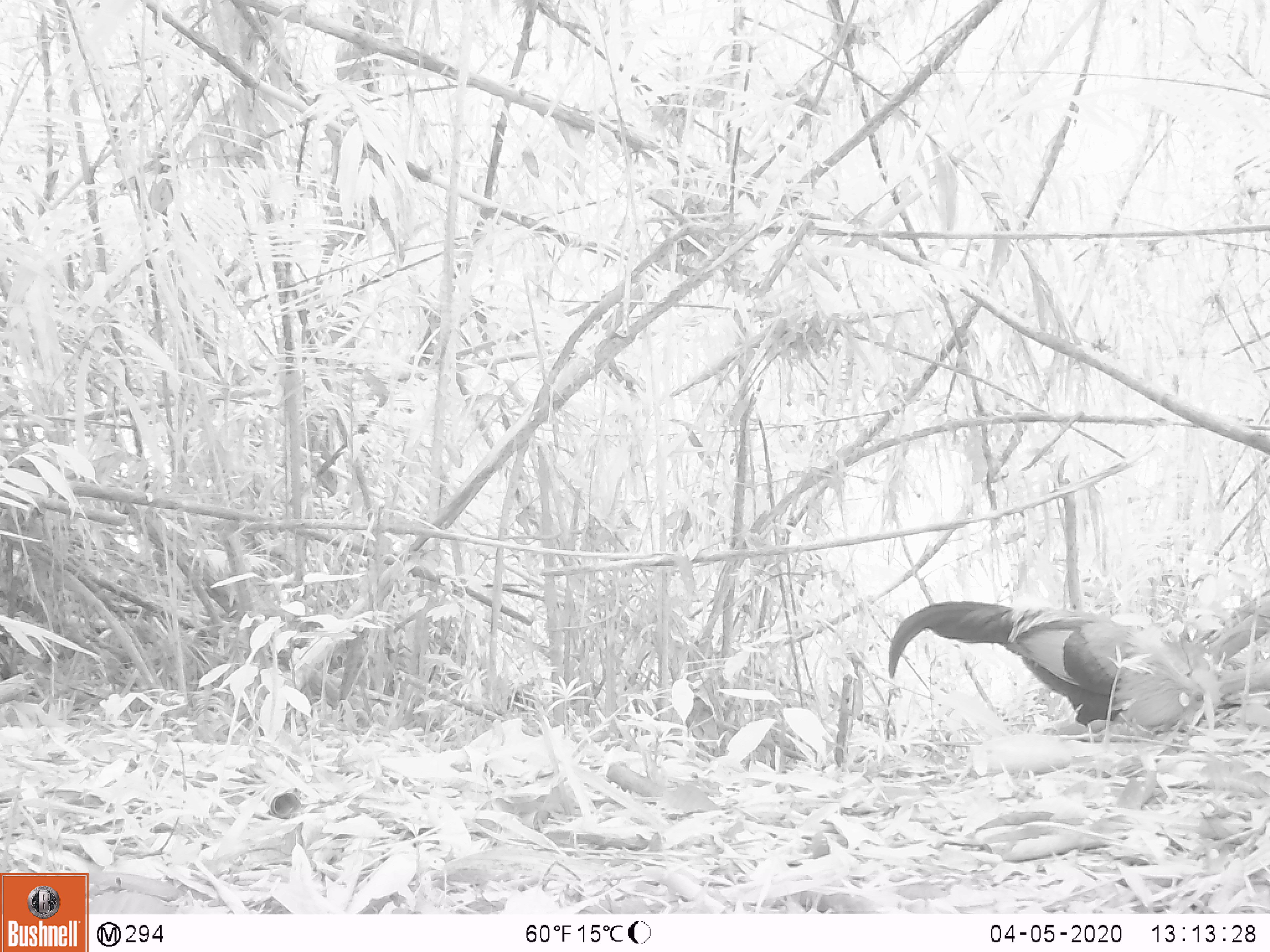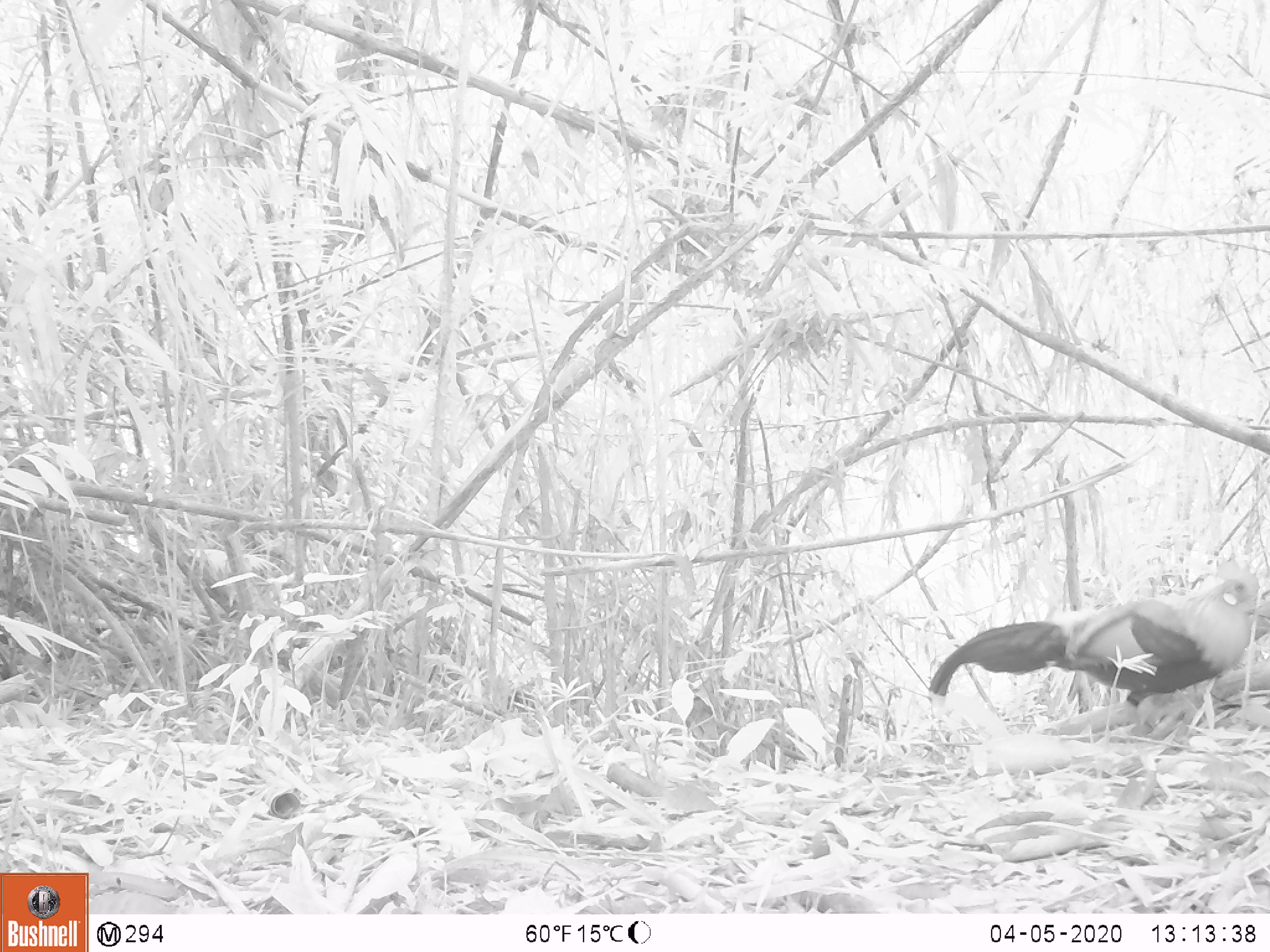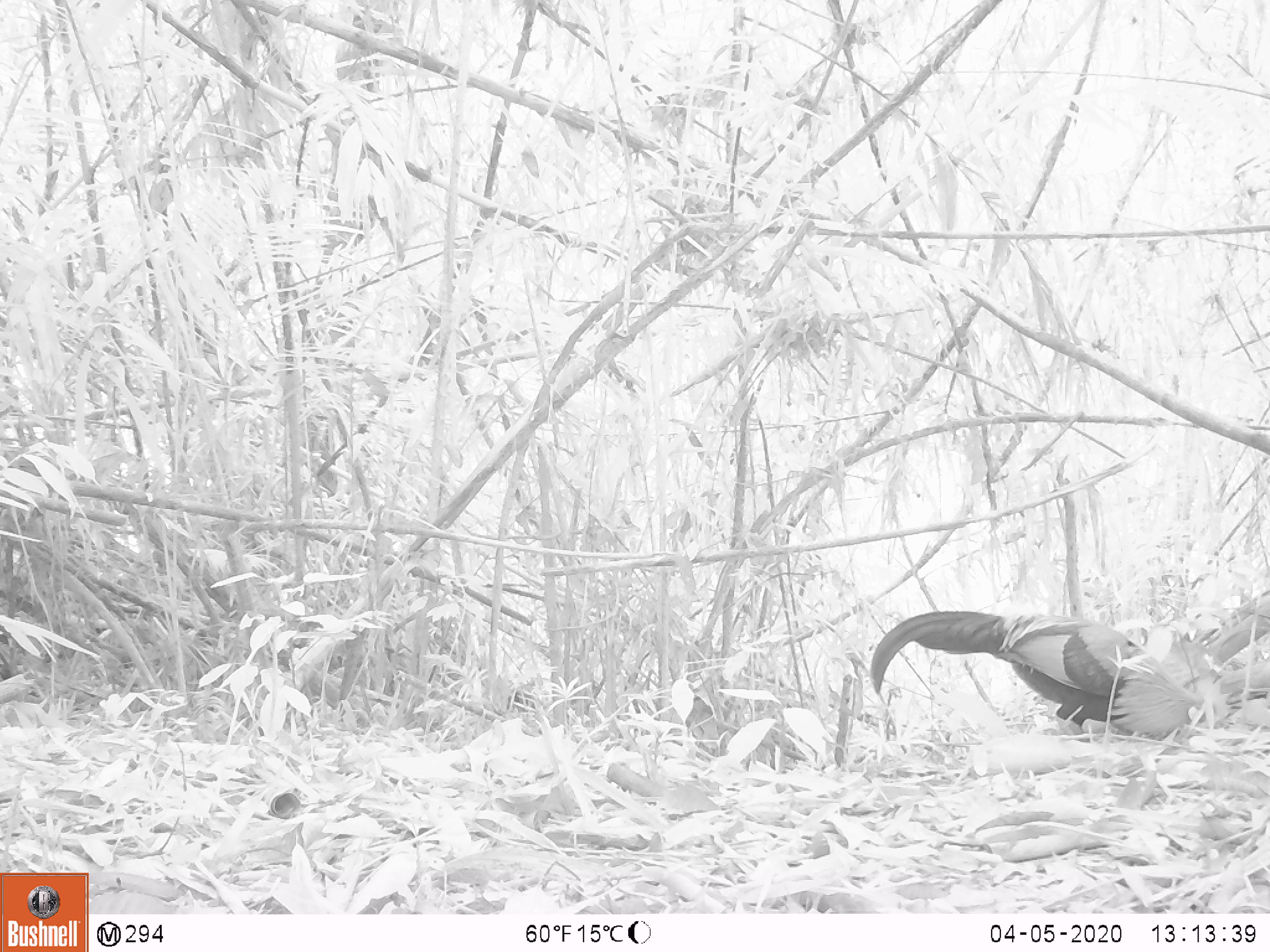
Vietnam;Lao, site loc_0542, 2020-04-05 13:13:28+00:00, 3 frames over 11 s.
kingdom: Animalia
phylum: Chordata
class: Aves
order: Galliformes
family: Phasianidae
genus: Gallus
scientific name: Gallus gallus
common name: red junglefowl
Red junglefowl (Gallus gallus). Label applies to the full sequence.